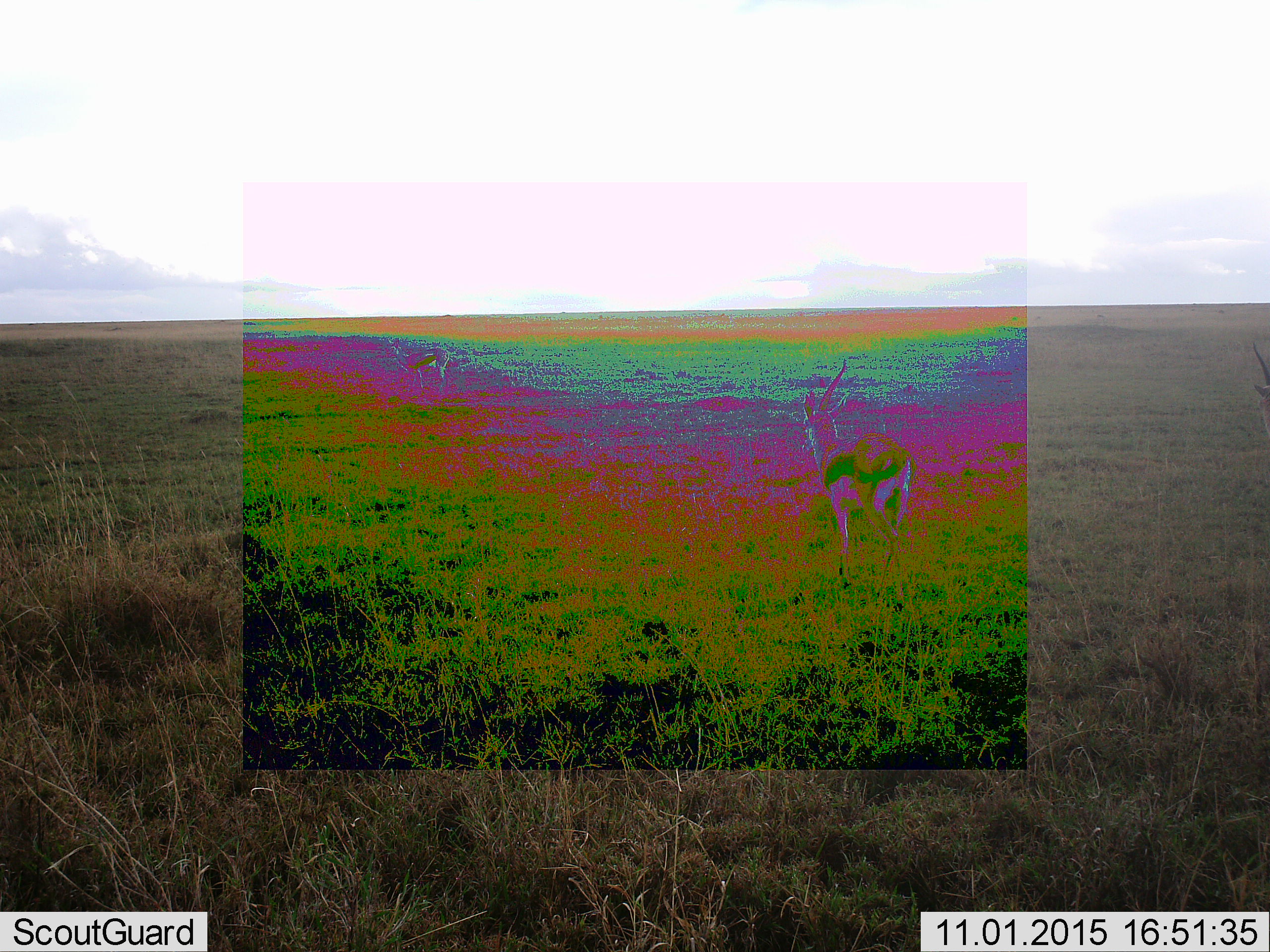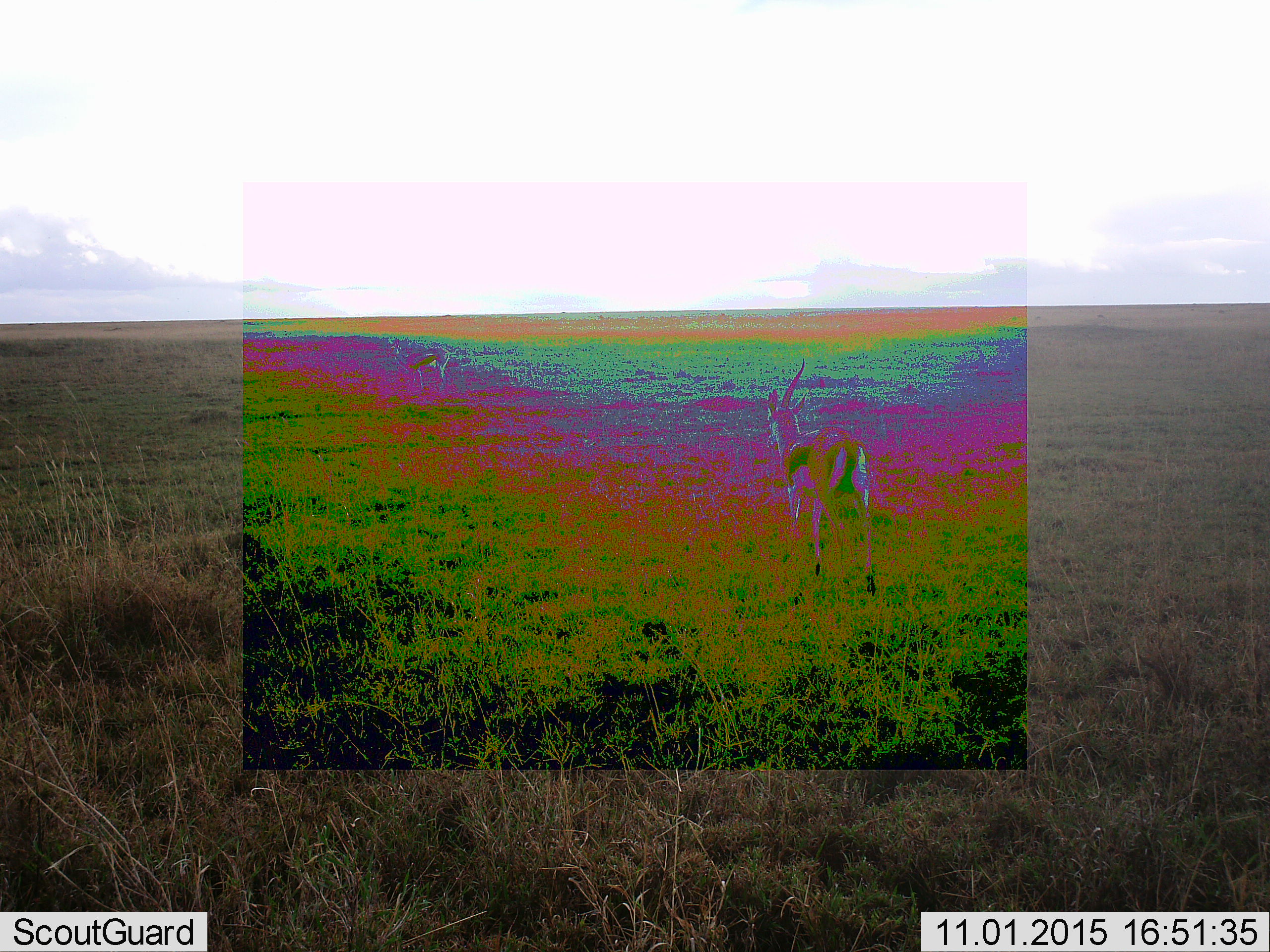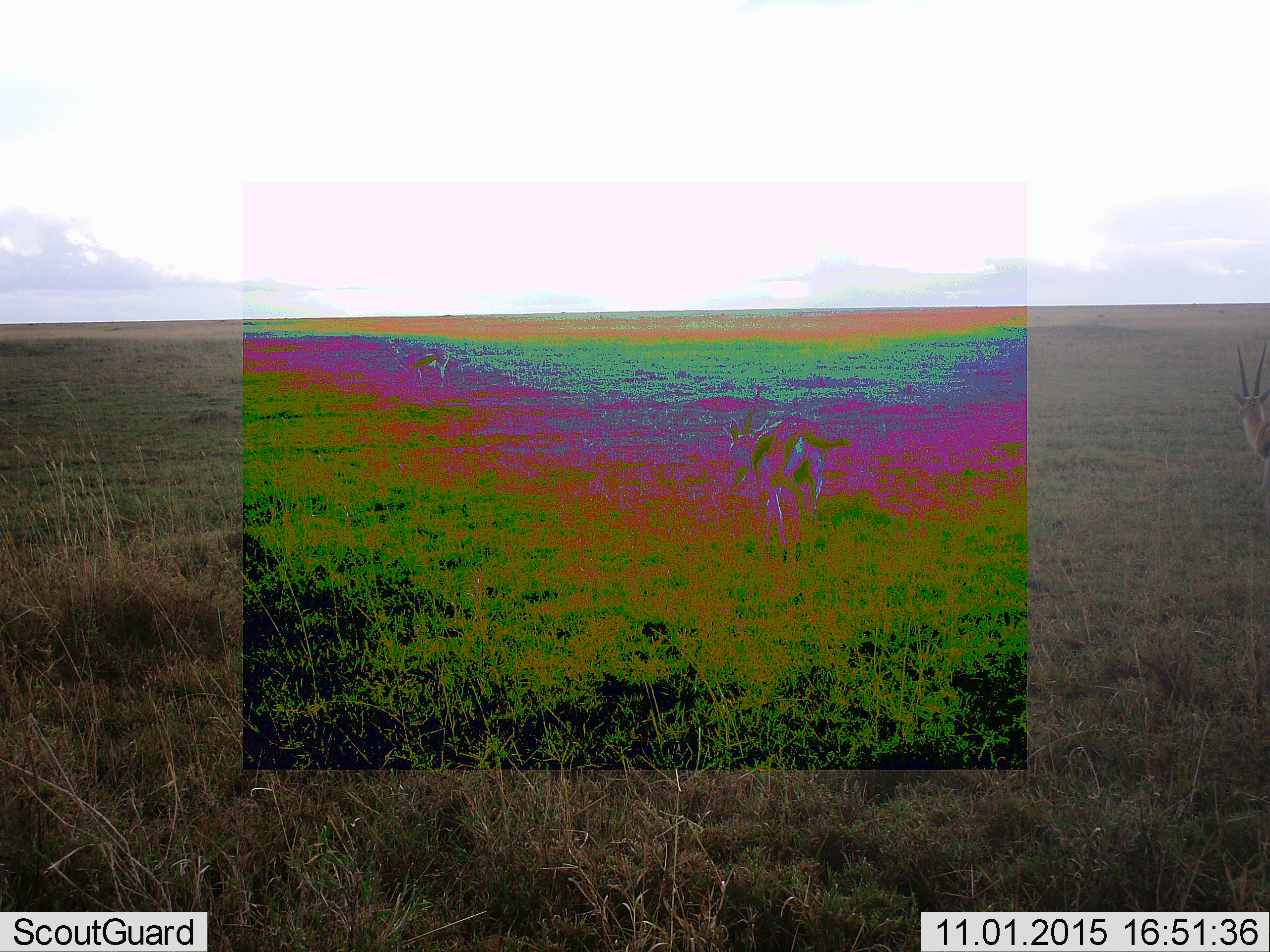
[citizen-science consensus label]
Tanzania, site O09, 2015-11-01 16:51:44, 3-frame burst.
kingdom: Animalia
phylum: Chordata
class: Mammalia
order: Artiodactyla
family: Bovidae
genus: Eudorcas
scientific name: Eudorcas thomsonii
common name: thomson's gazelle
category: gazellethomsons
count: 3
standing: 57%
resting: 0%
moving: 71%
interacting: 0%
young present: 0%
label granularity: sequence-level